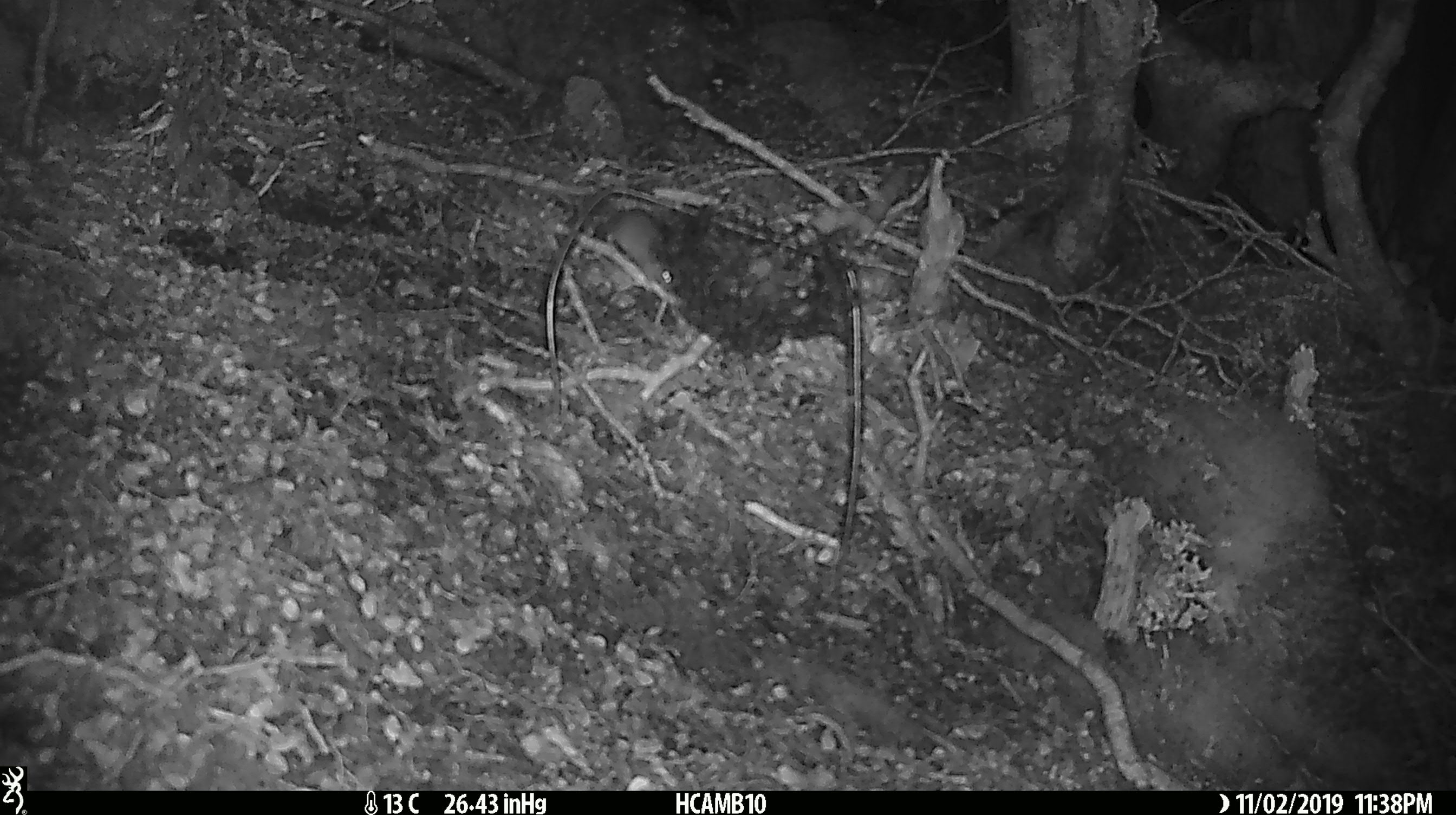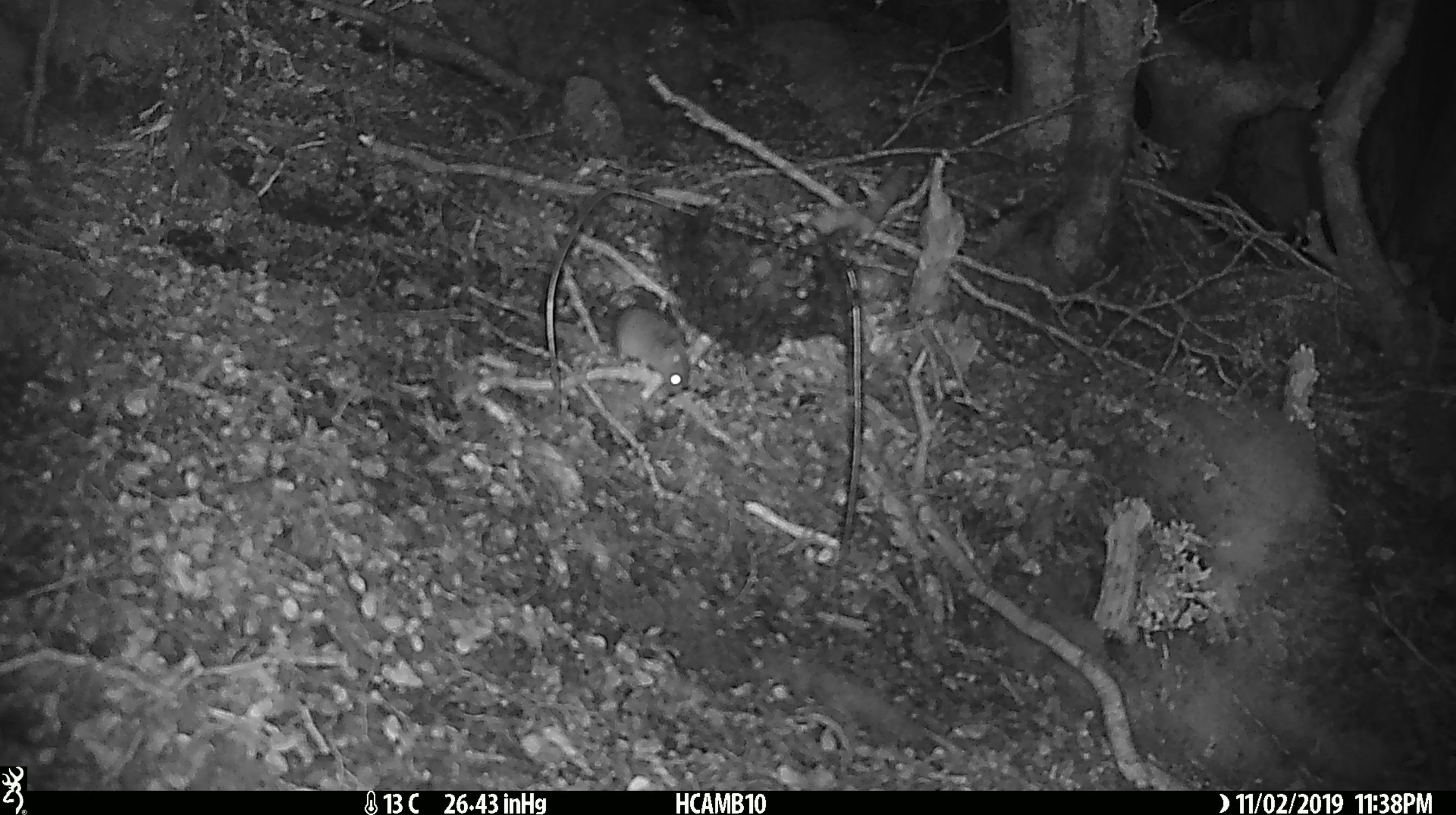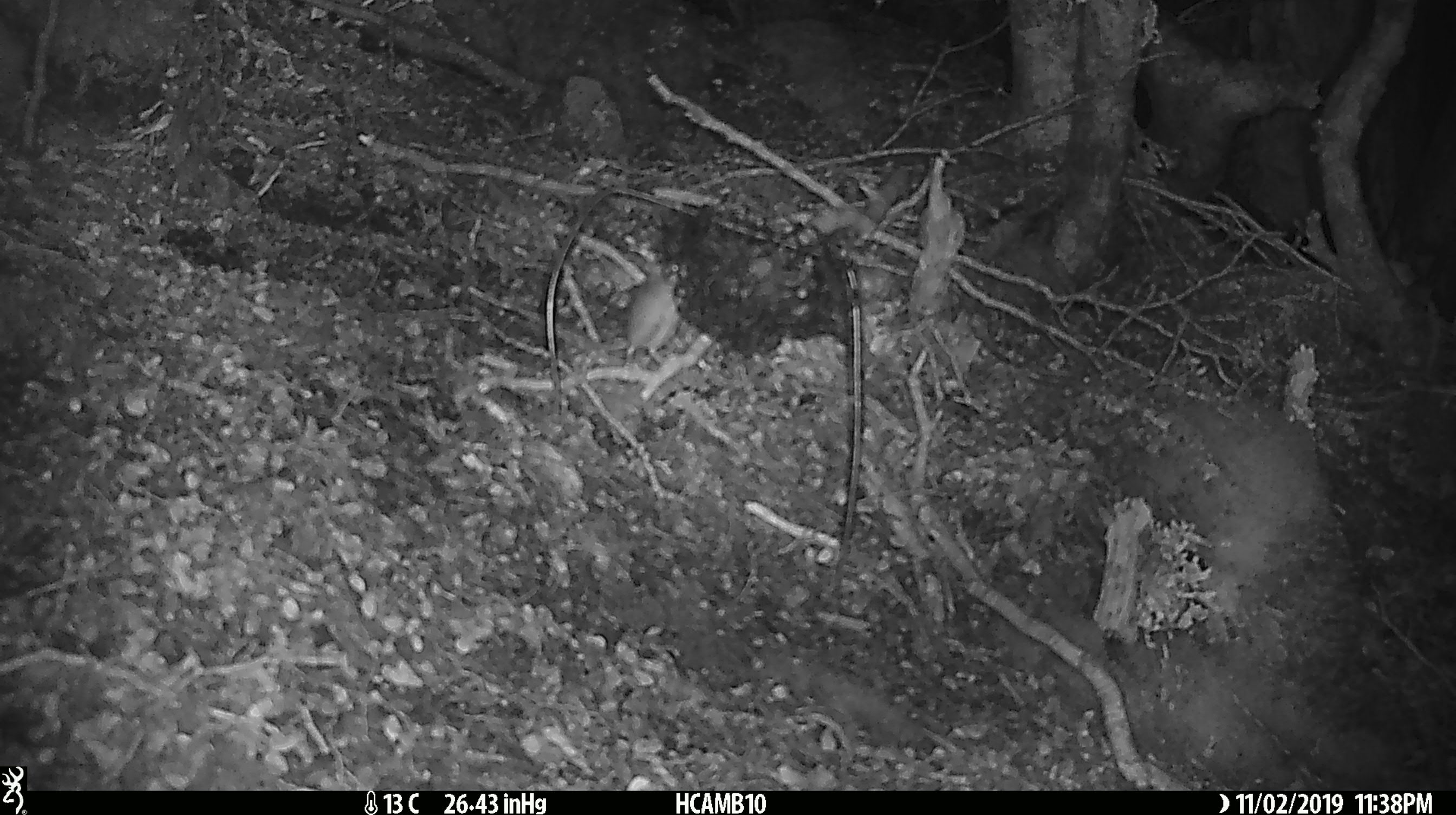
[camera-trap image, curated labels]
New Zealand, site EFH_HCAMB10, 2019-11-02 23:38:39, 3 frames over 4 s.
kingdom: Animalia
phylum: Chordata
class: Mammalia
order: Rodentia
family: Muridae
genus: Mus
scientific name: Mus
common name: mouse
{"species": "mouse (Mus)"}